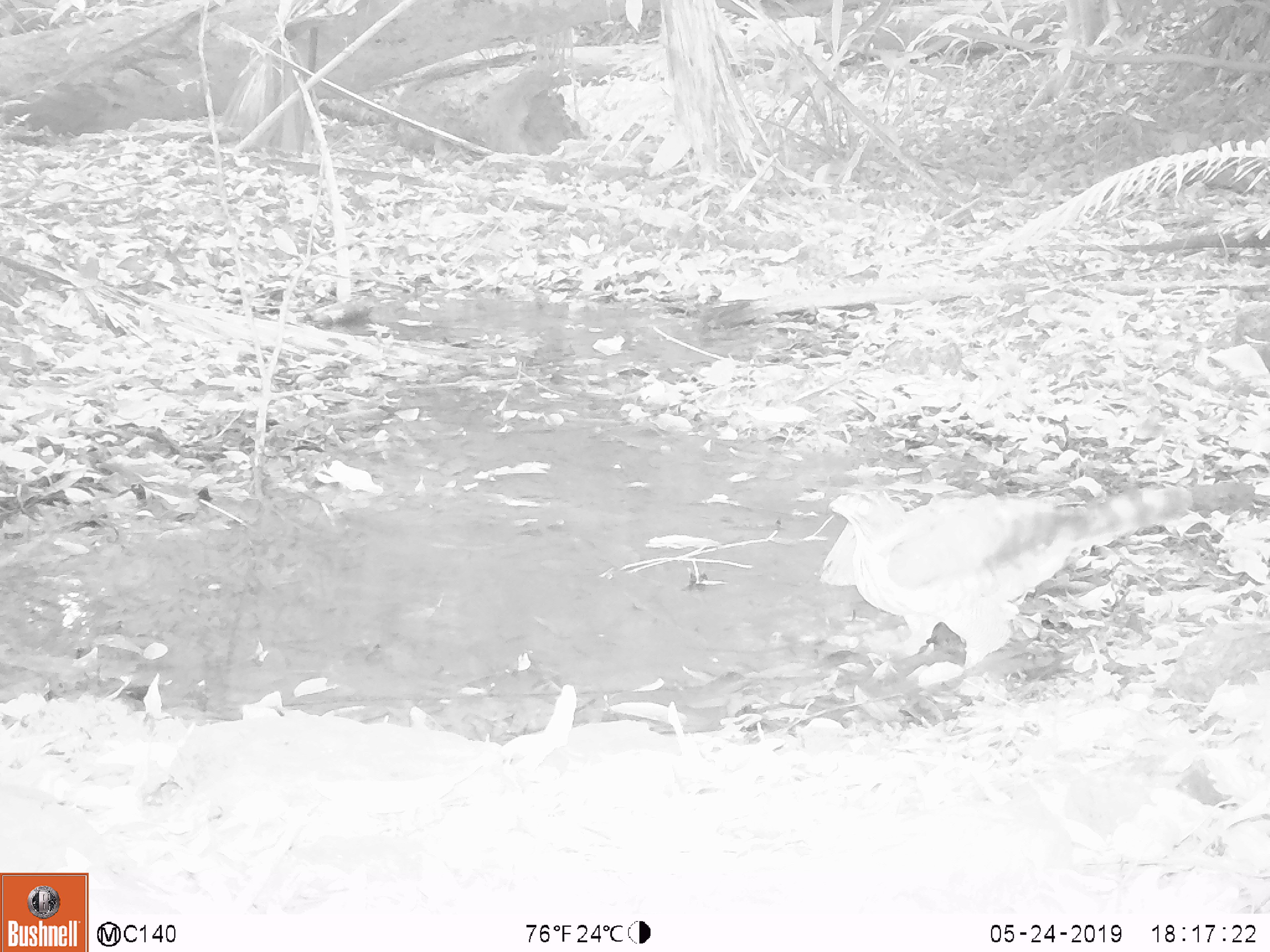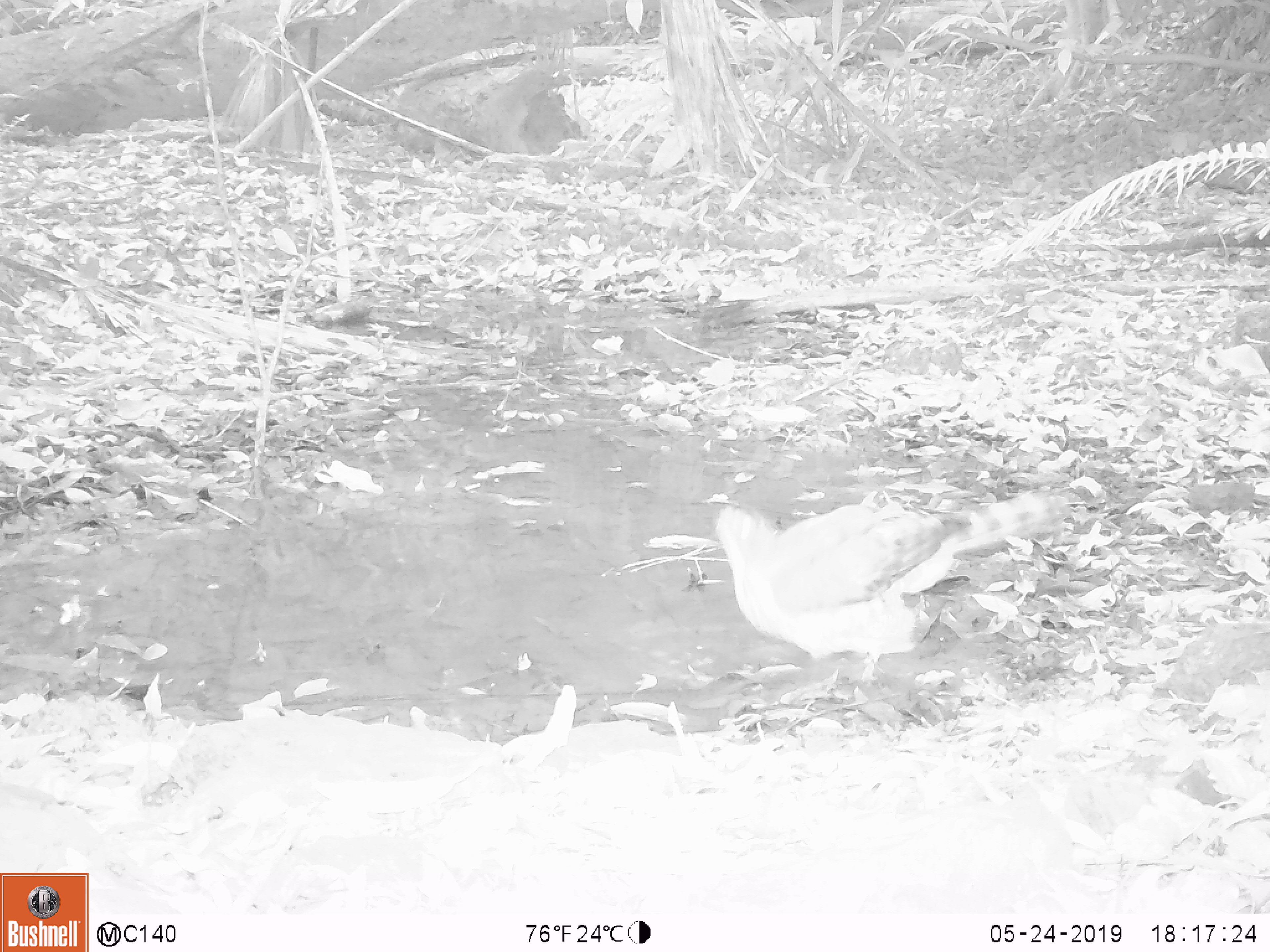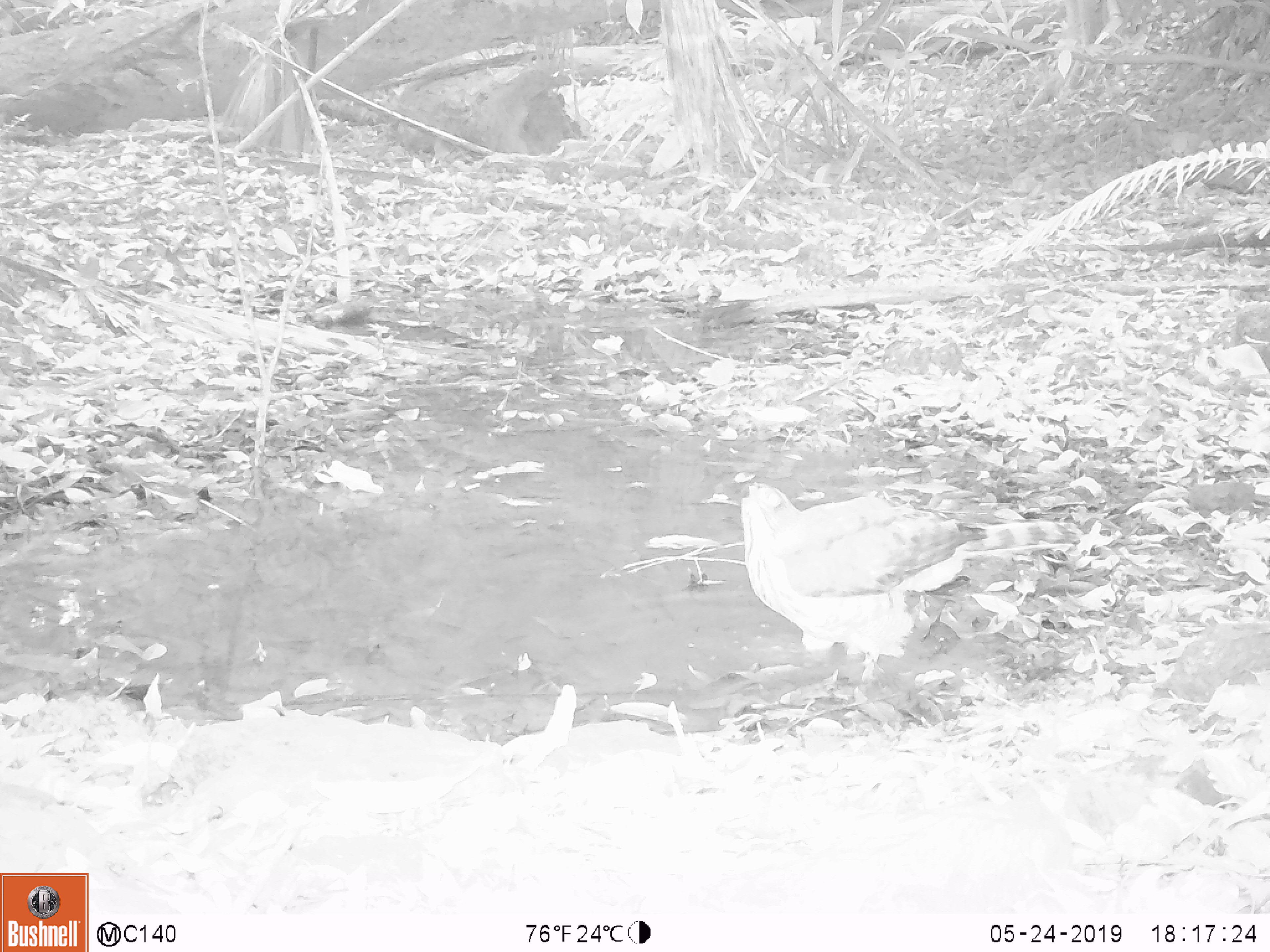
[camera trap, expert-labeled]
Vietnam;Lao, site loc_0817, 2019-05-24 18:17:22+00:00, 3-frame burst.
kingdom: Animalia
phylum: Chordata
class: Aves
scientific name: Aves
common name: bird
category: unidentified bird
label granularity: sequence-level